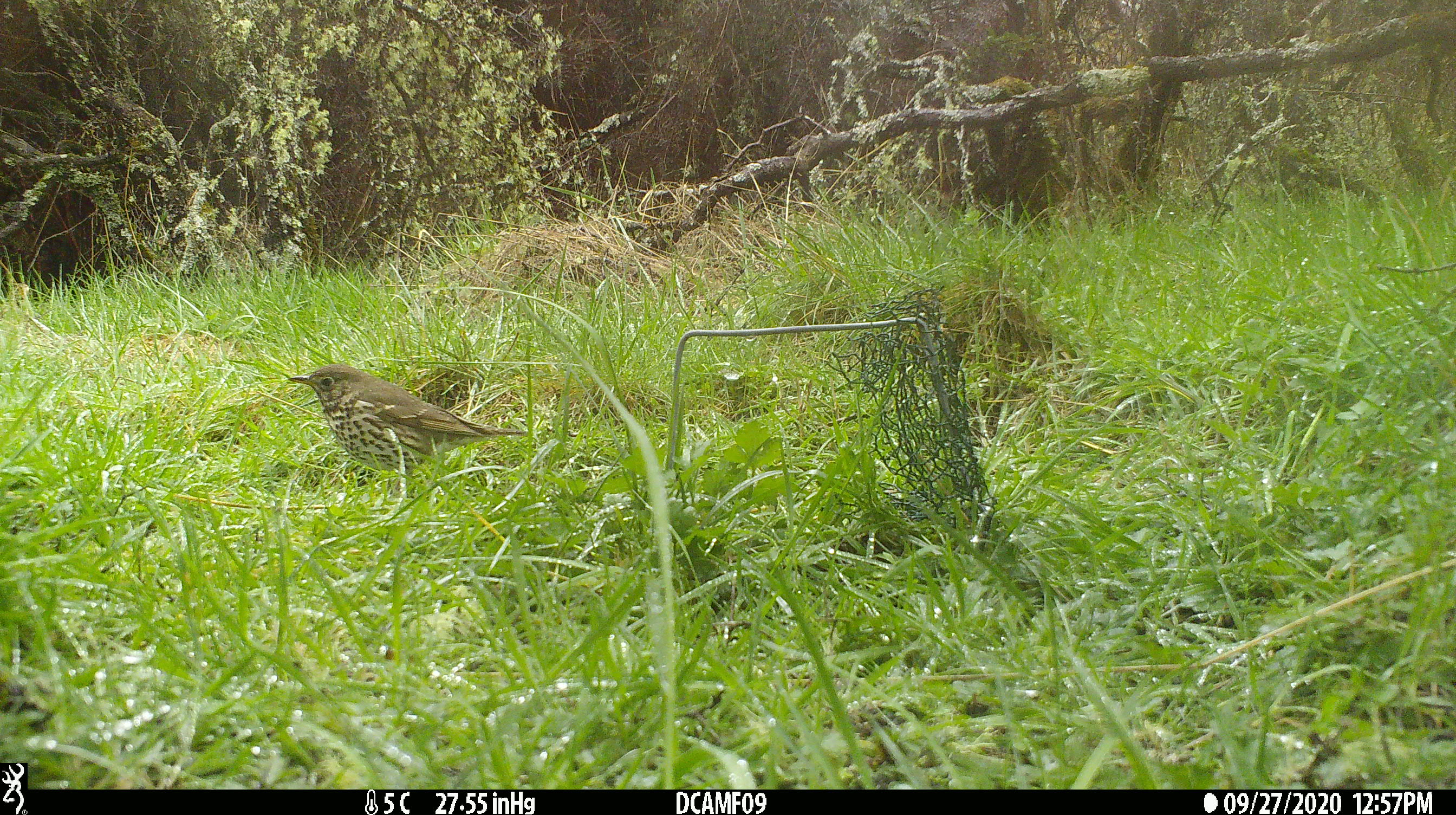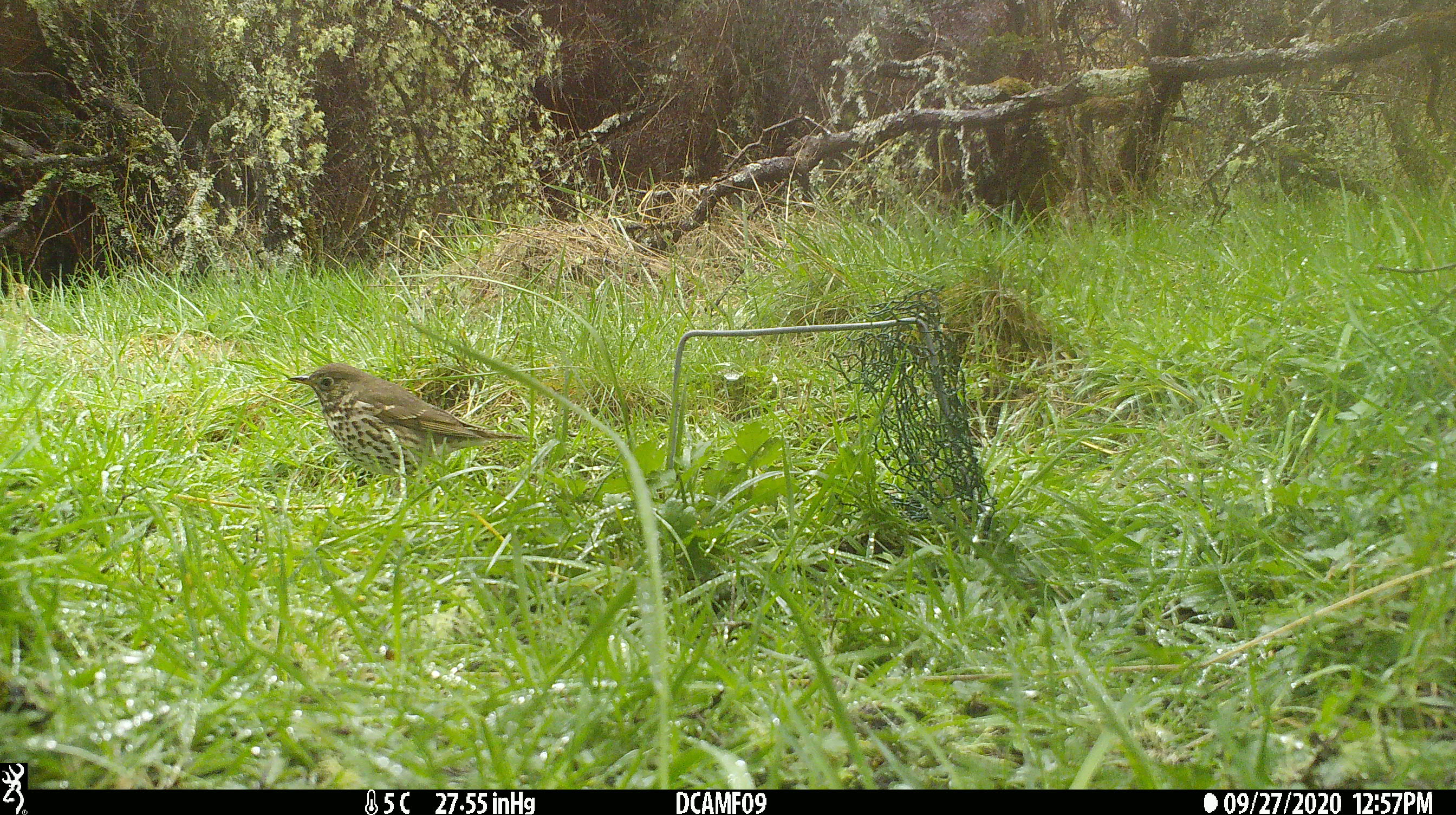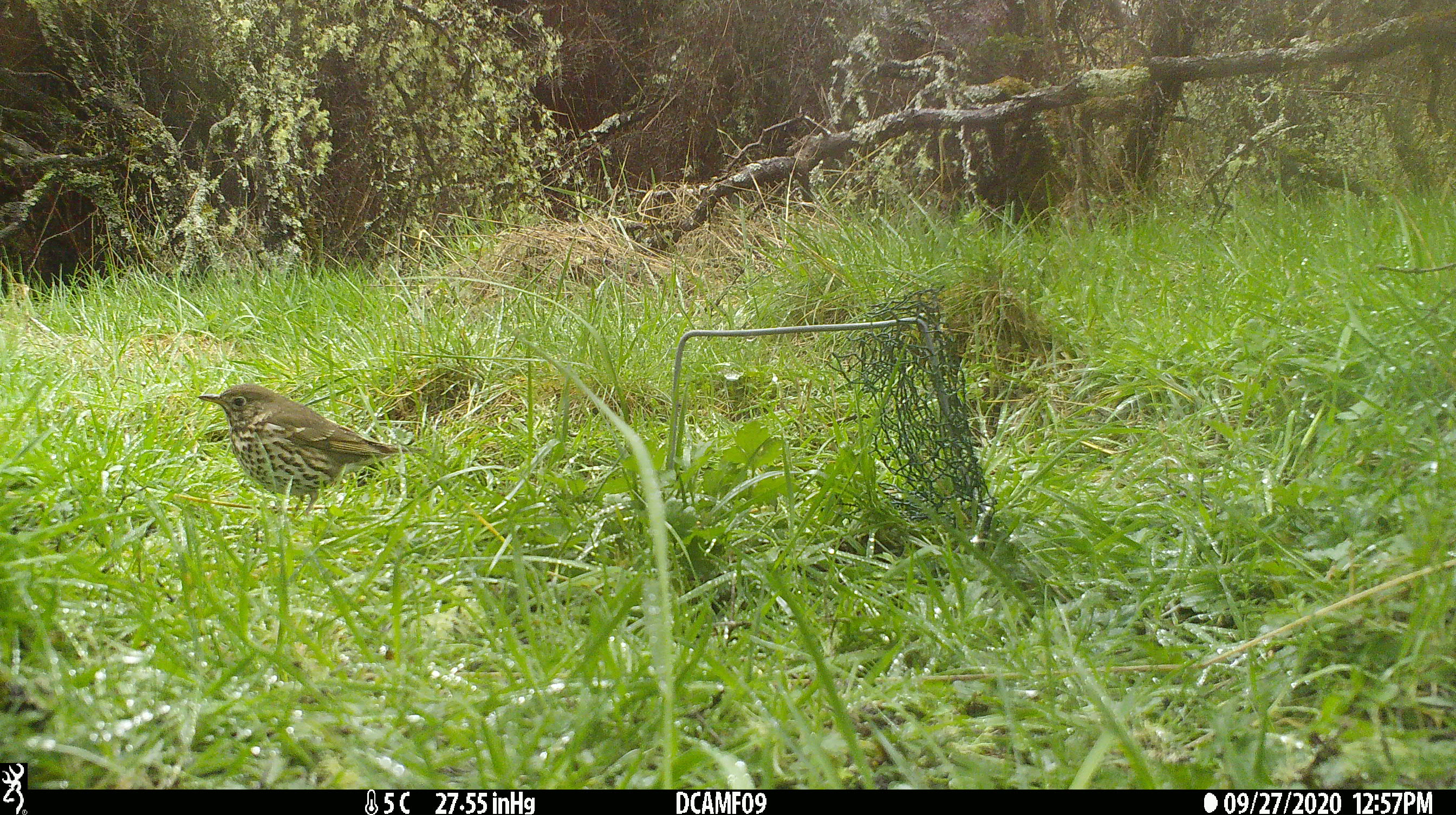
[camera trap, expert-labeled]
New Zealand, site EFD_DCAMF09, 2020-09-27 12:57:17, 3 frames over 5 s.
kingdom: Animalia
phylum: Chordata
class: Aves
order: Passeriformes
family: Turdidae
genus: Turdus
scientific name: Turdus philomelos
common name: song thrush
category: thrush